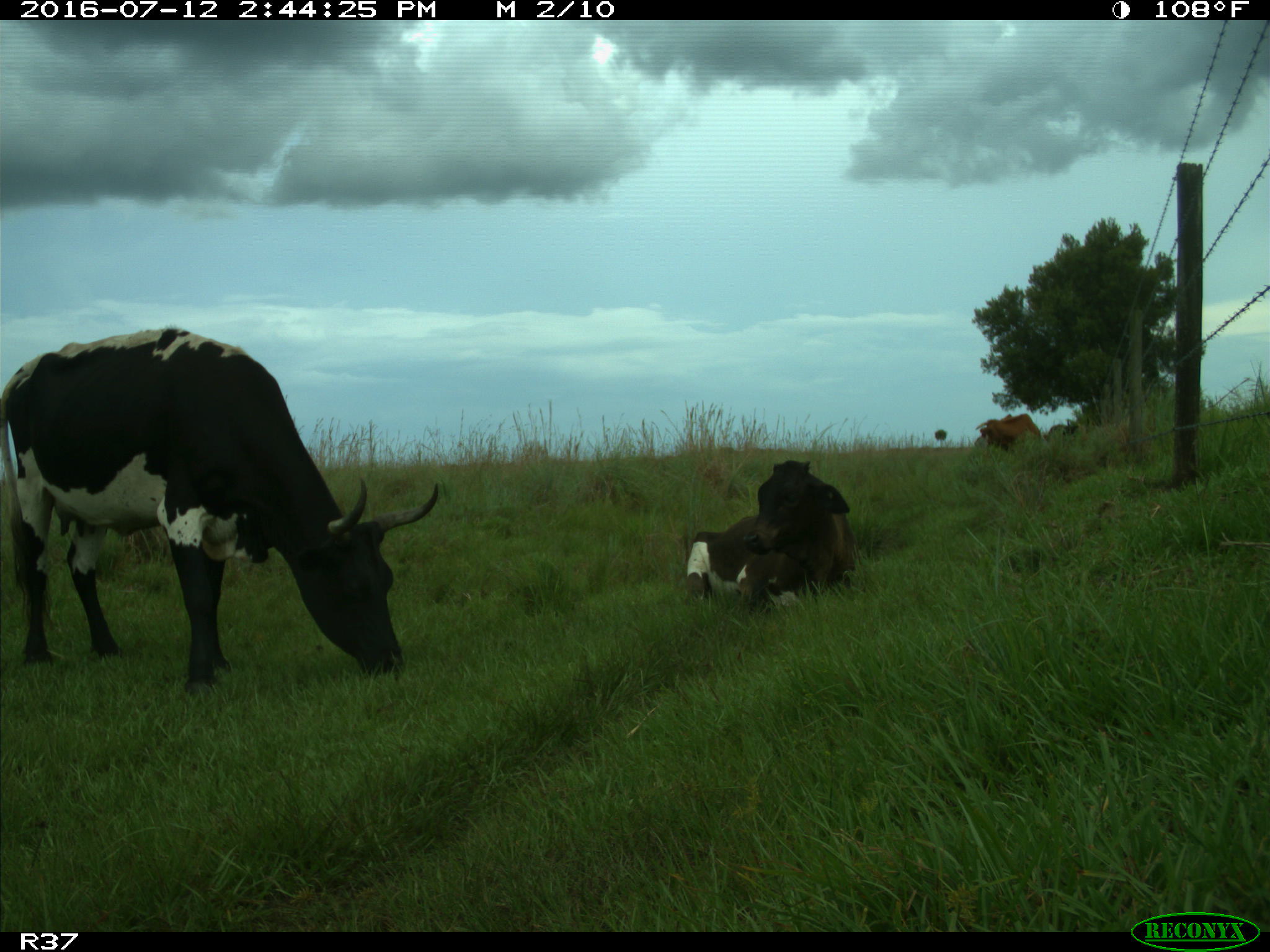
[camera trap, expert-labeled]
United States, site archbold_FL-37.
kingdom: Animalia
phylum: Chordata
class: Mammalia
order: Artiodactyla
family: Bovidae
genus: Bos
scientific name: Bos taurus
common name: domestic cow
Bos taurus (domestic cow).